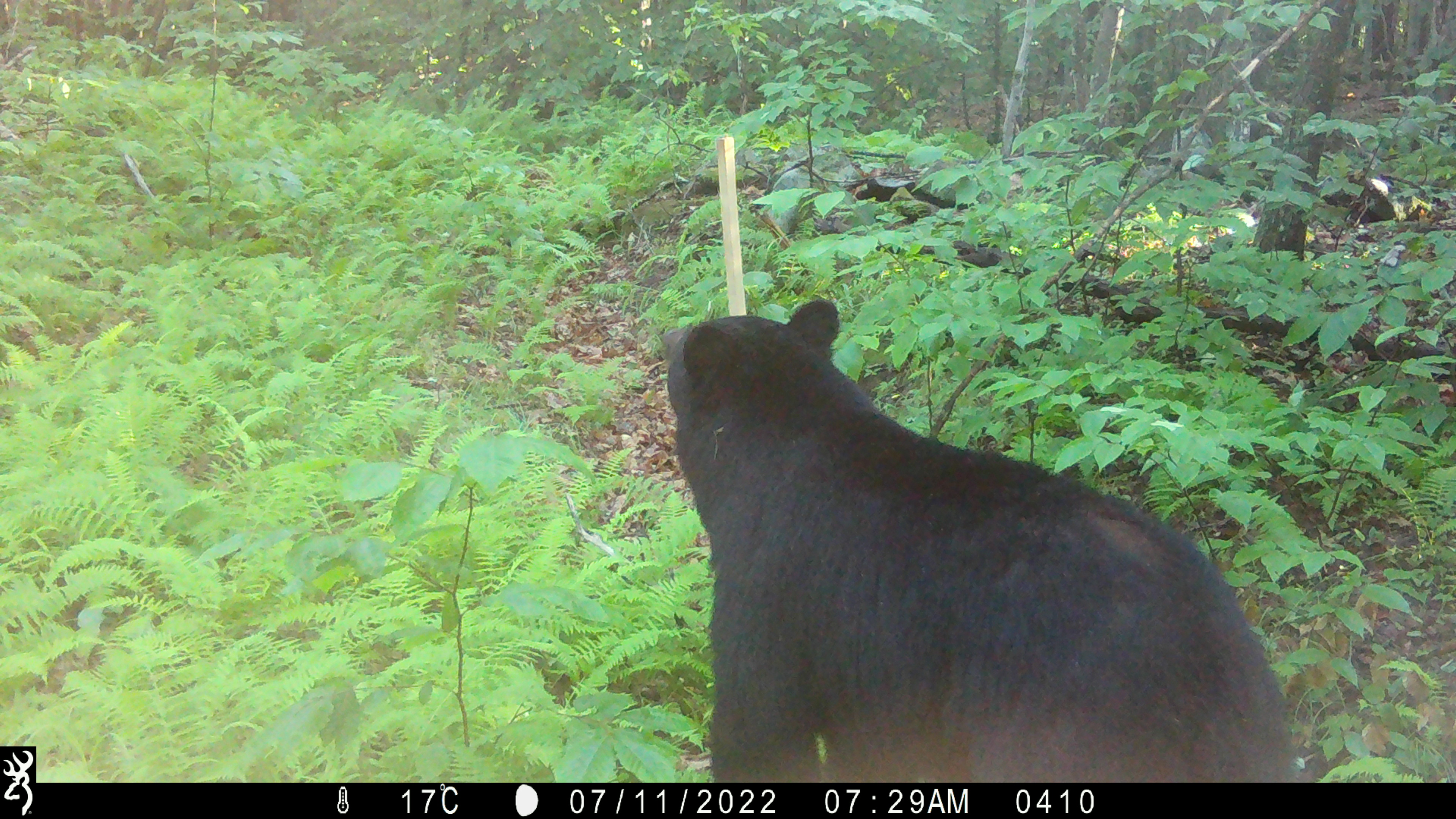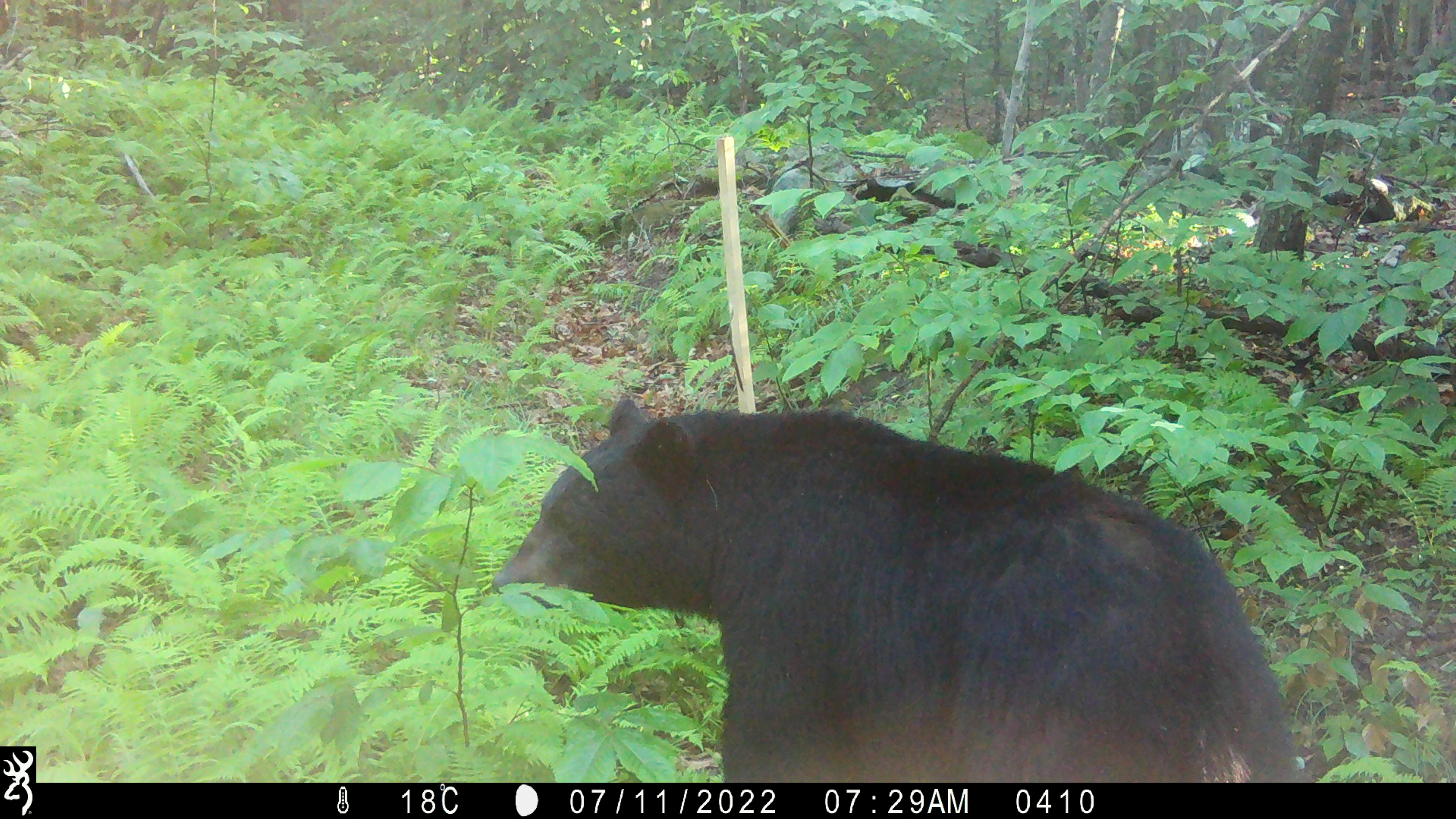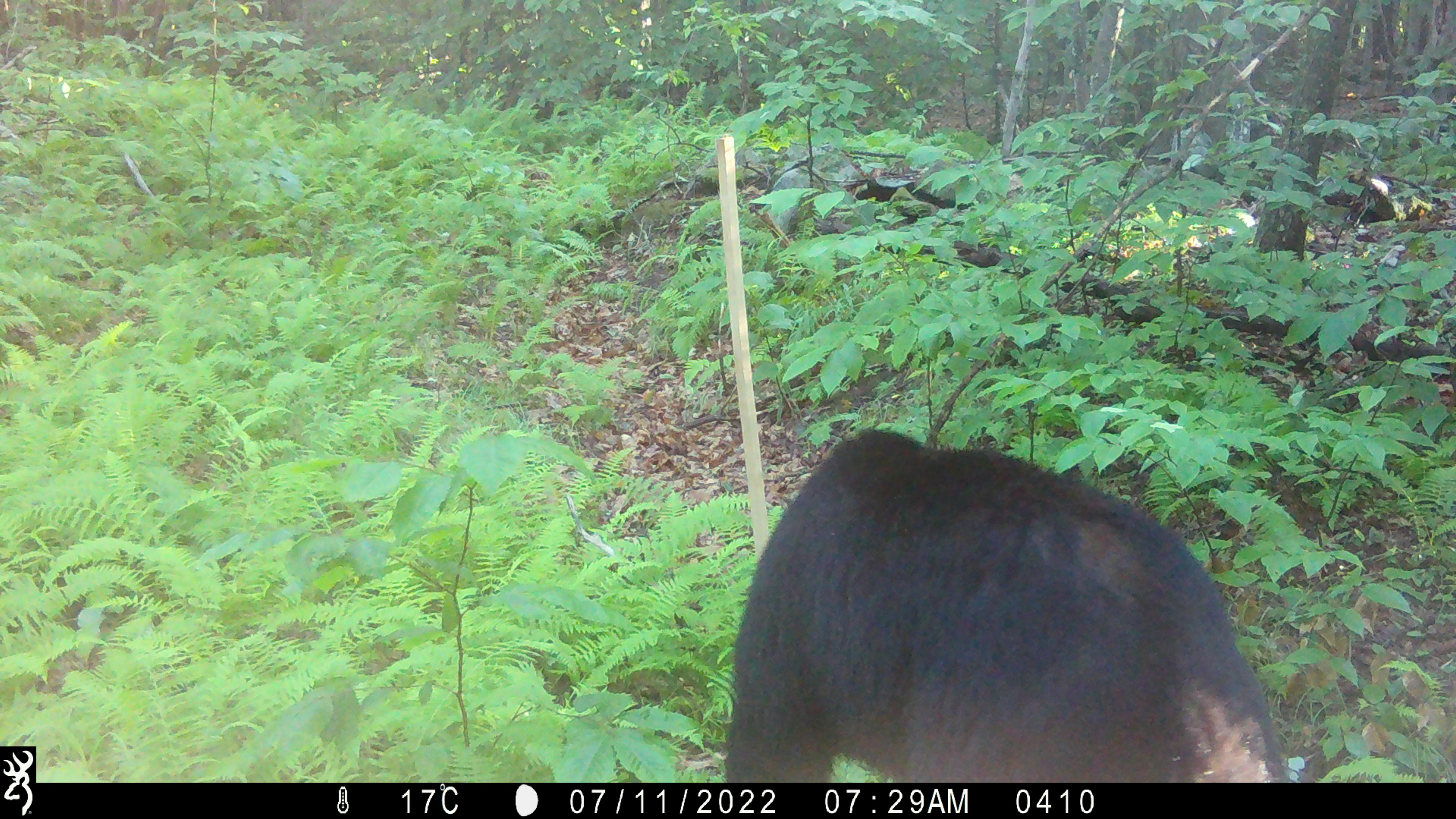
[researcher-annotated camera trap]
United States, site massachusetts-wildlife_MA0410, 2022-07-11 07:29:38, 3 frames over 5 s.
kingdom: Animalia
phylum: Chordata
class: Mammalia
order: Carnivora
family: Ursidae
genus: Ursus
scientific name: Ursus americanus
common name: black bear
Black bear (Ursus americanus).